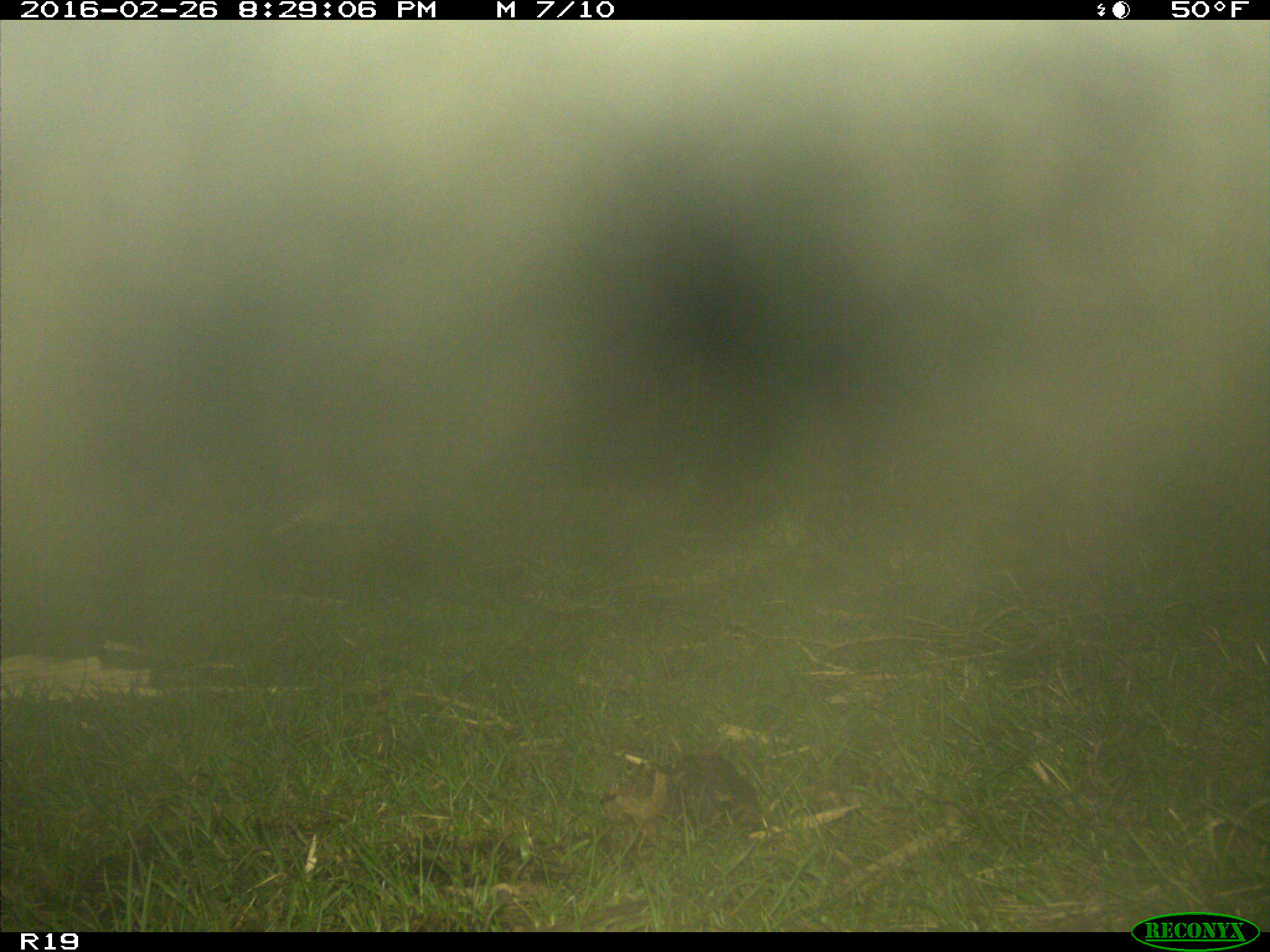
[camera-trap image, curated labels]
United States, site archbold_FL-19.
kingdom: Animalia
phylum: Chordata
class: Mammalia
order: Cingulata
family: Dasypodidae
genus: Dasypus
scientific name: Dasypus novemcinctus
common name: nine-banded armadillo